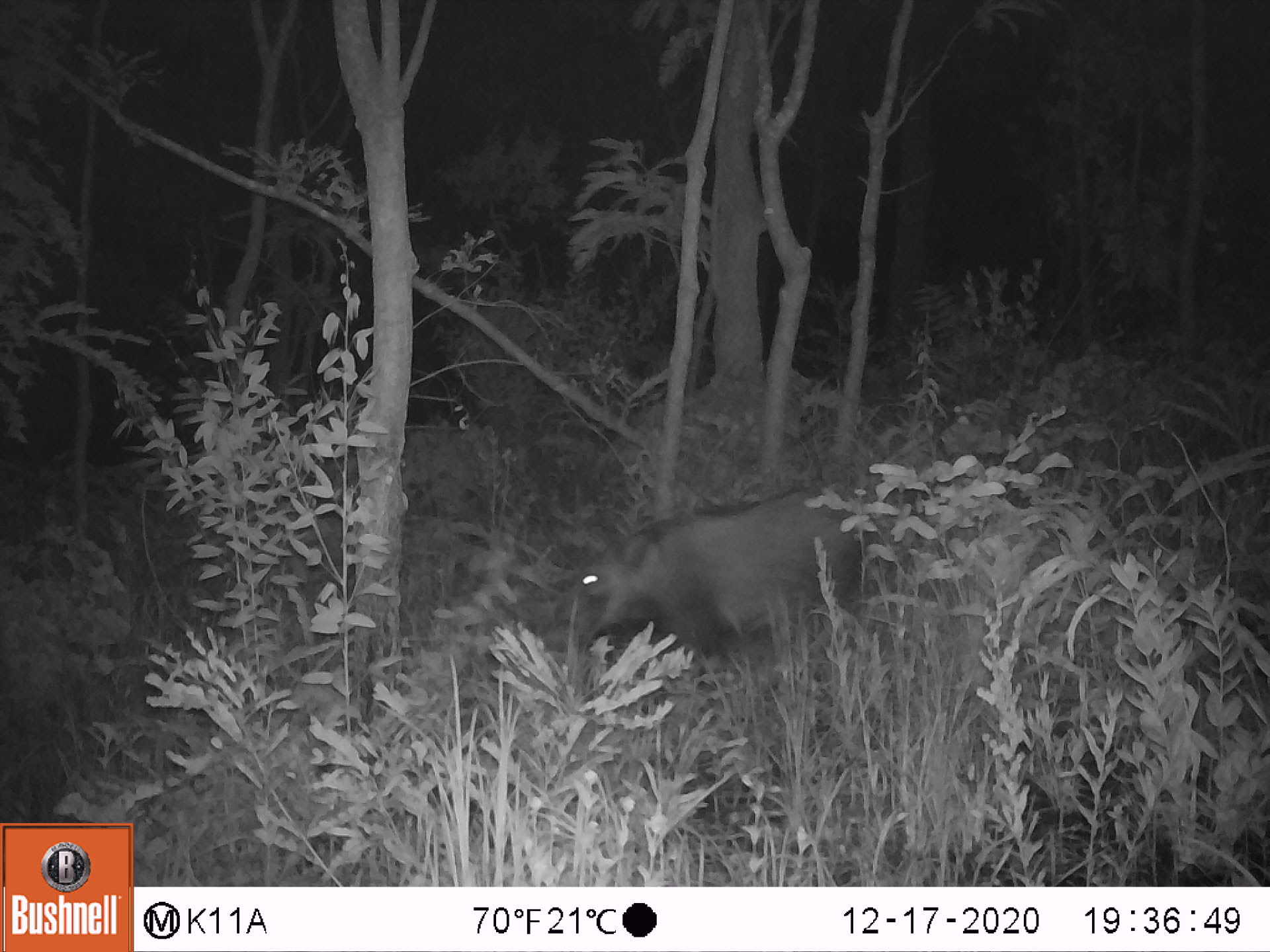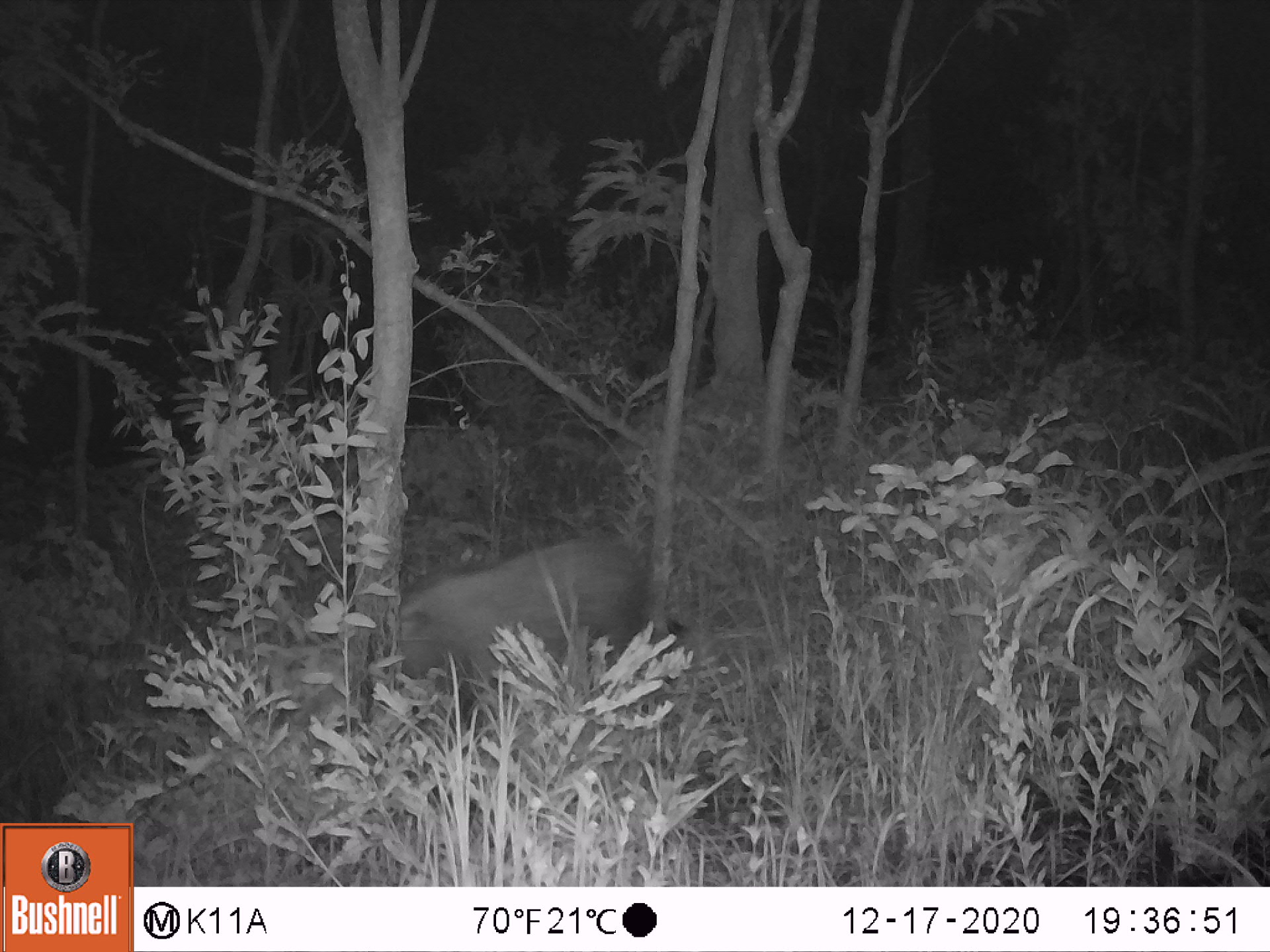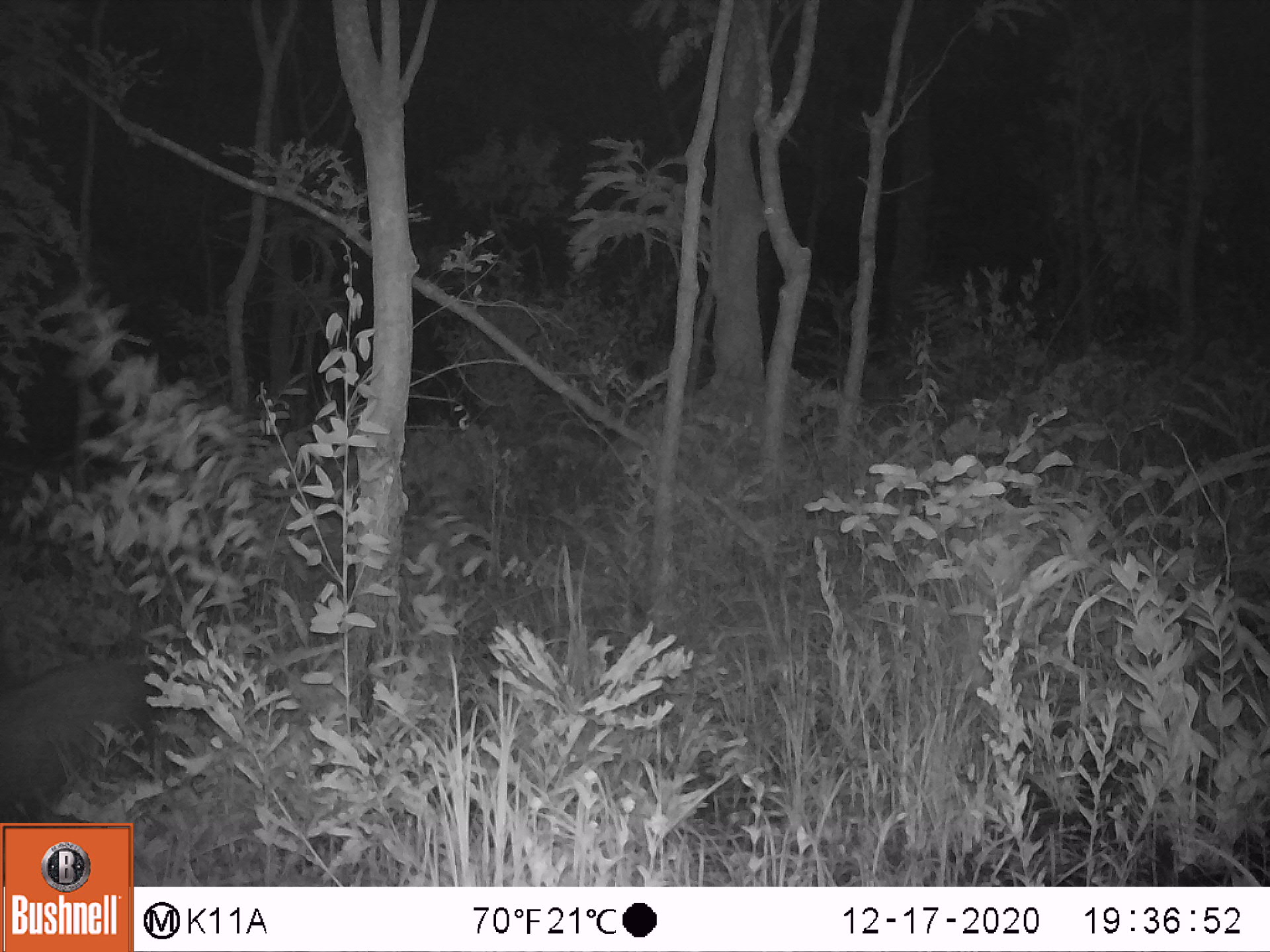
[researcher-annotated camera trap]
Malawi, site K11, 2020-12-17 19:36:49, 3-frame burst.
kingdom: Animalia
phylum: Chordata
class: Mammalia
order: Artiodactyla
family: Suidae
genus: Potamochoerus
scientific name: Potamochoerus larvatus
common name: bushpig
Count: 1.